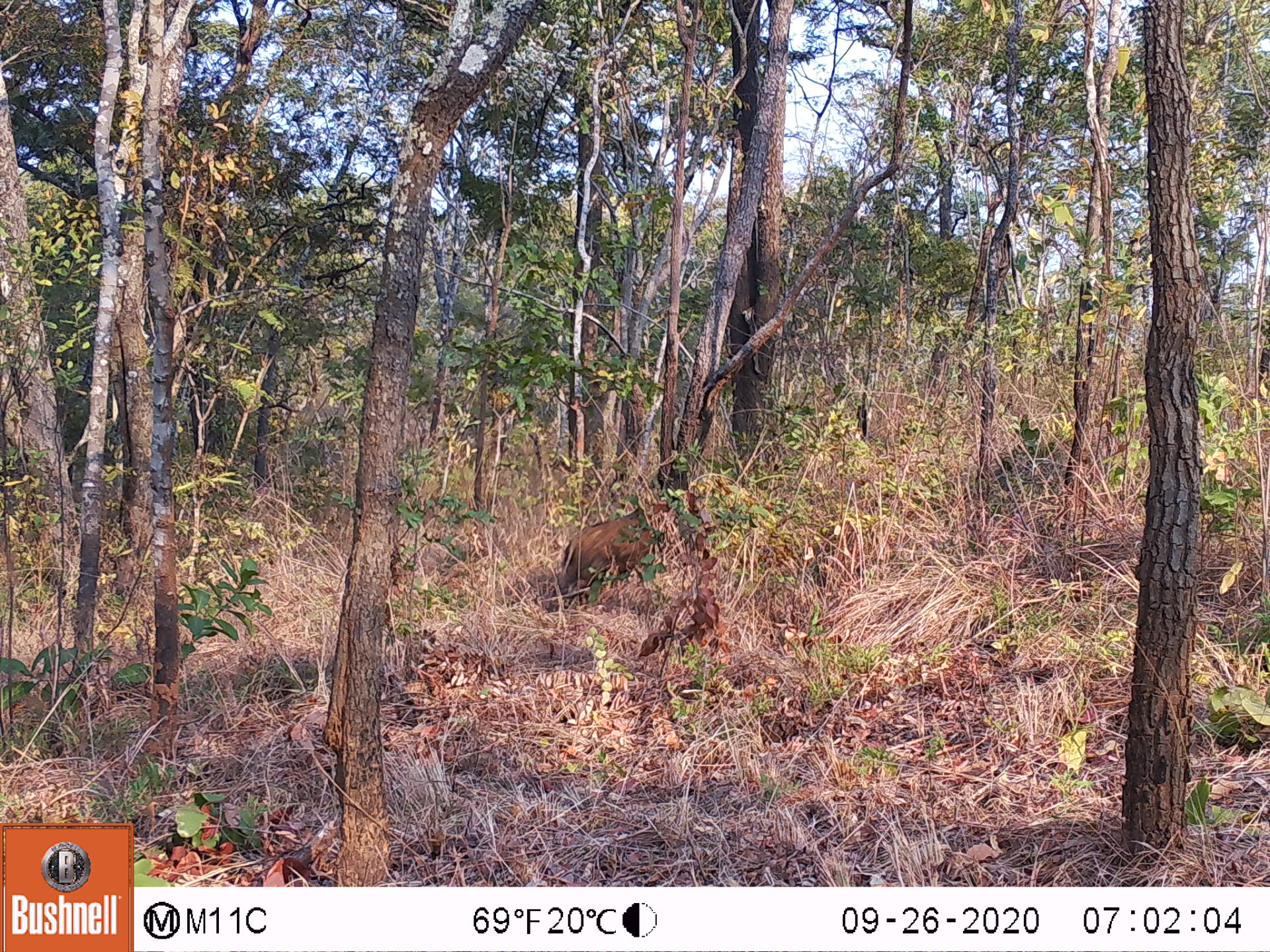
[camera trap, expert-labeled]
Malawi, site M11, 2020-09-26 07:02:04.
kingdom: Animalia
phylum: Chordata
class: Mammalia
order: Artiodactyla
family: Suidae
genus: Potamochoerus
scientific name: Potamochoerus larvatus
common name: bushpig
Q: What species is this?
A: Bushpig (Potamochoerus larvatus).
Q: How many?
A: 1.